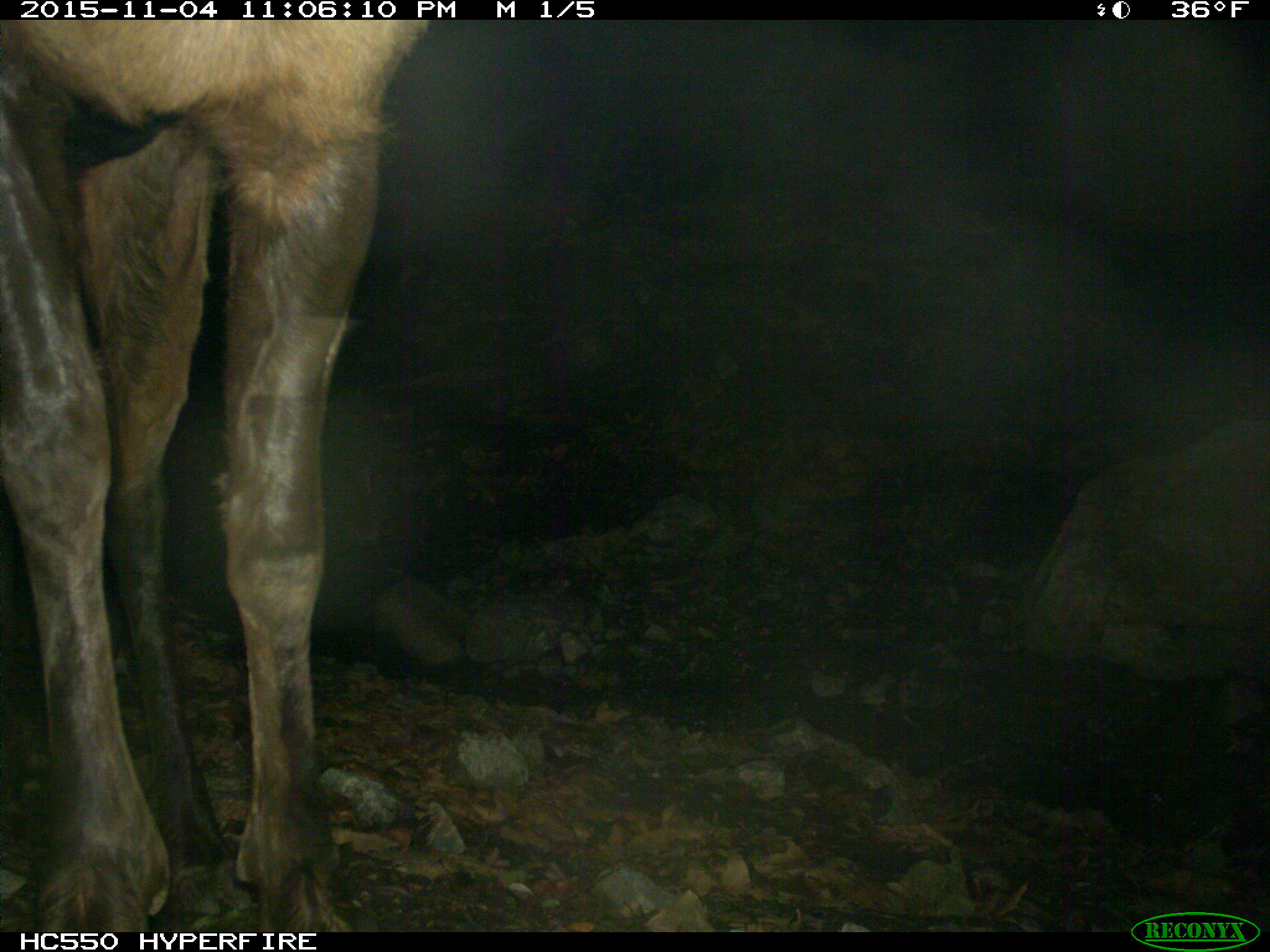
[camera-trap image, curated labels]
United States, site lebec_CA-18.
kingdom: Animalia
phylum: Chordata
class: Mammalia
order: Artiodactyla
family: Cervidae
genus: Cervus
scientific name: Cervus canadensis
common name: elk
Cervus canadensis (elk).